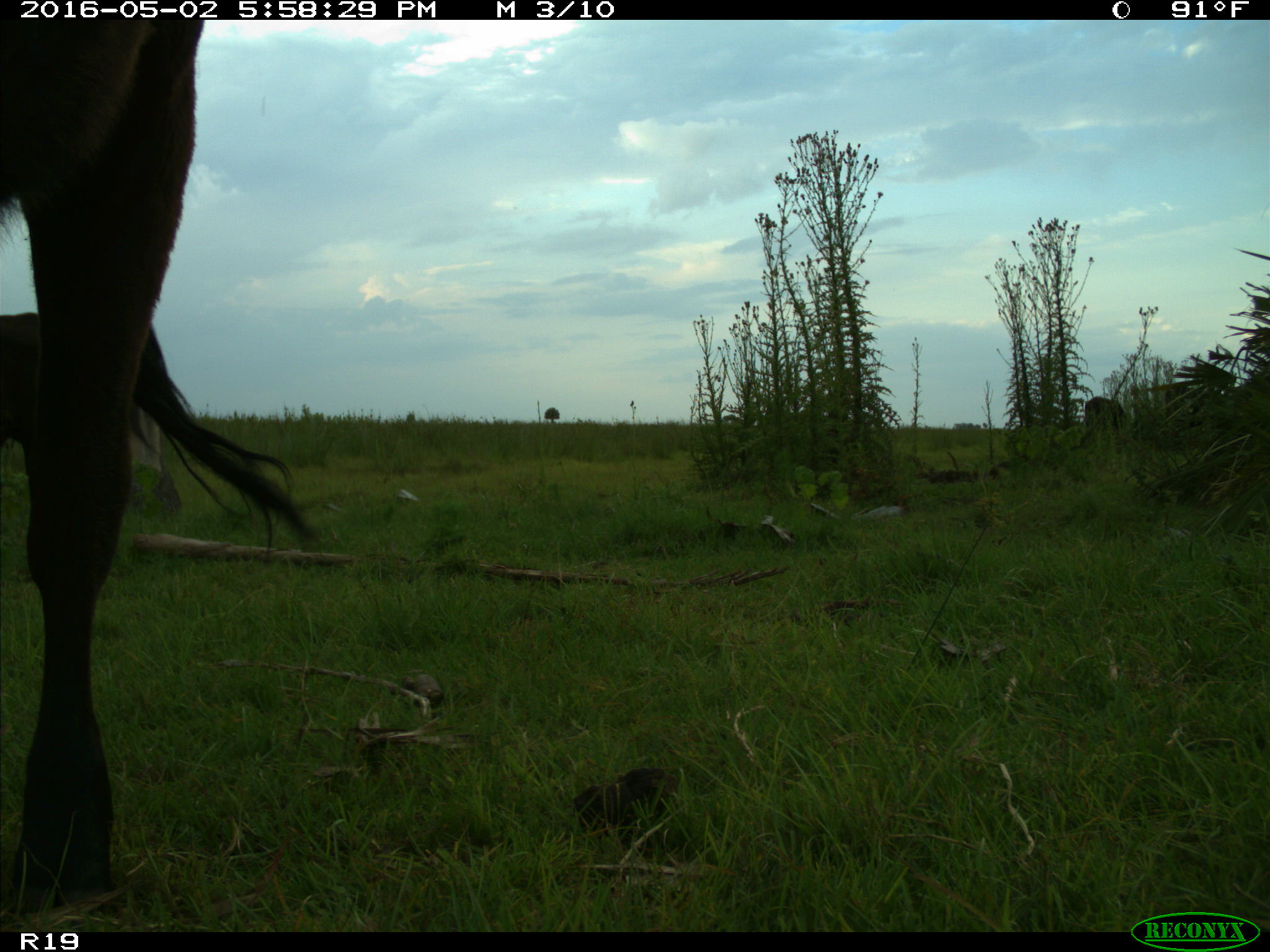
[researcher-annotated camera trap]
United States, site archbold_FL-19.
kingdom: Animalia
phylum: Chordata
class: Mammalia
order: Artiodactyla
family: Bovidae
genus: Bos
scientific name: Bos taurus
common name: domestic cow